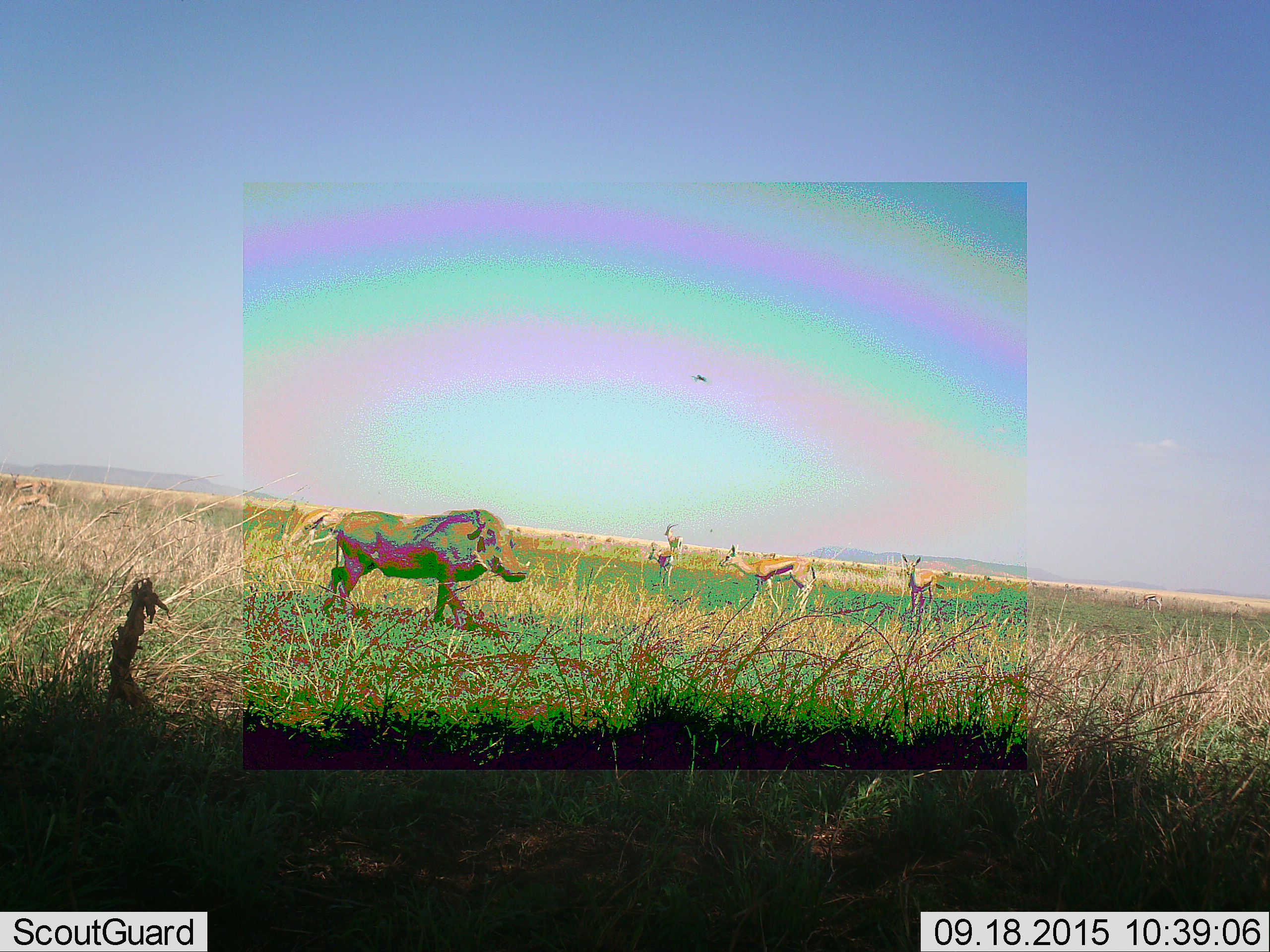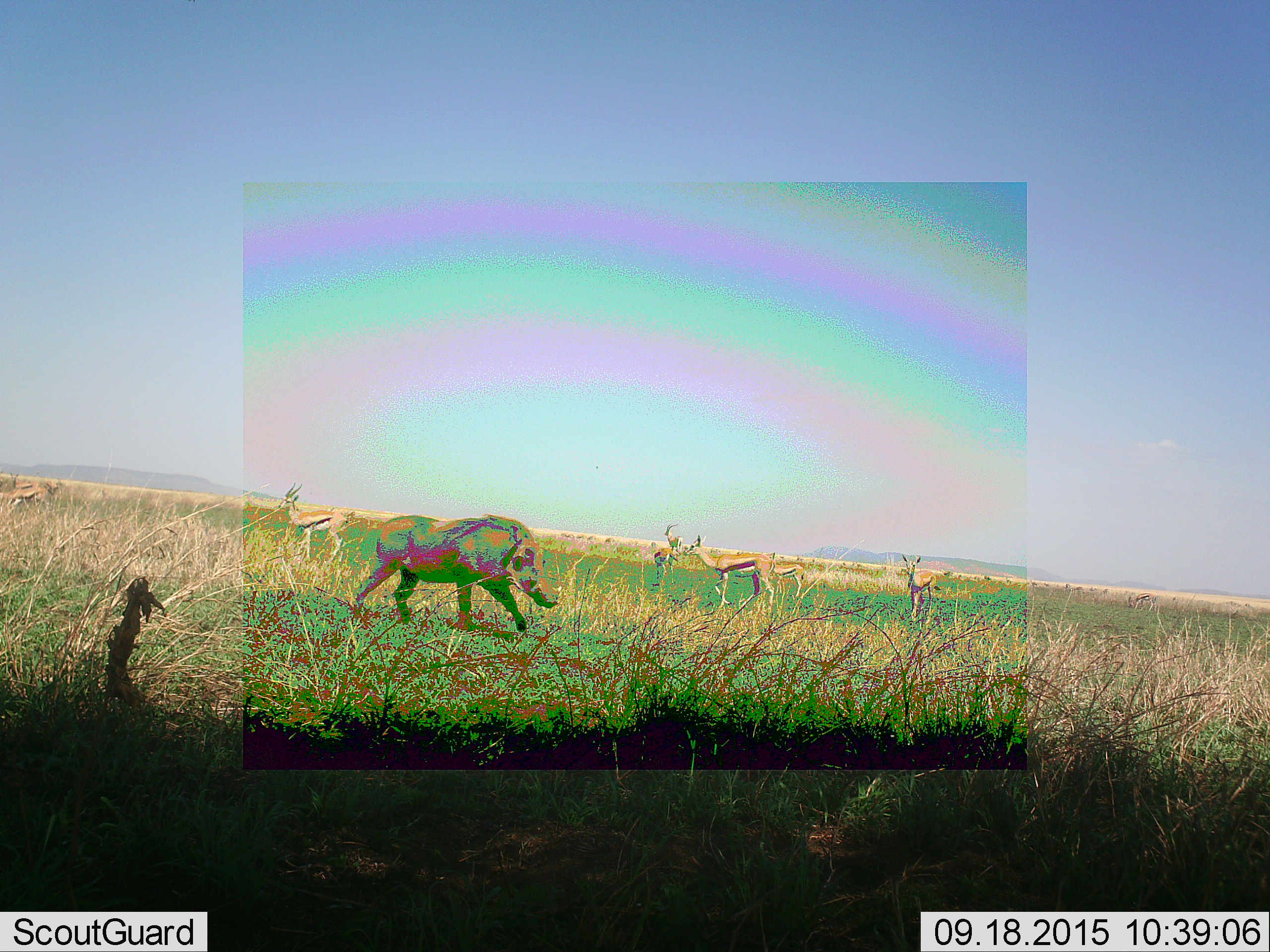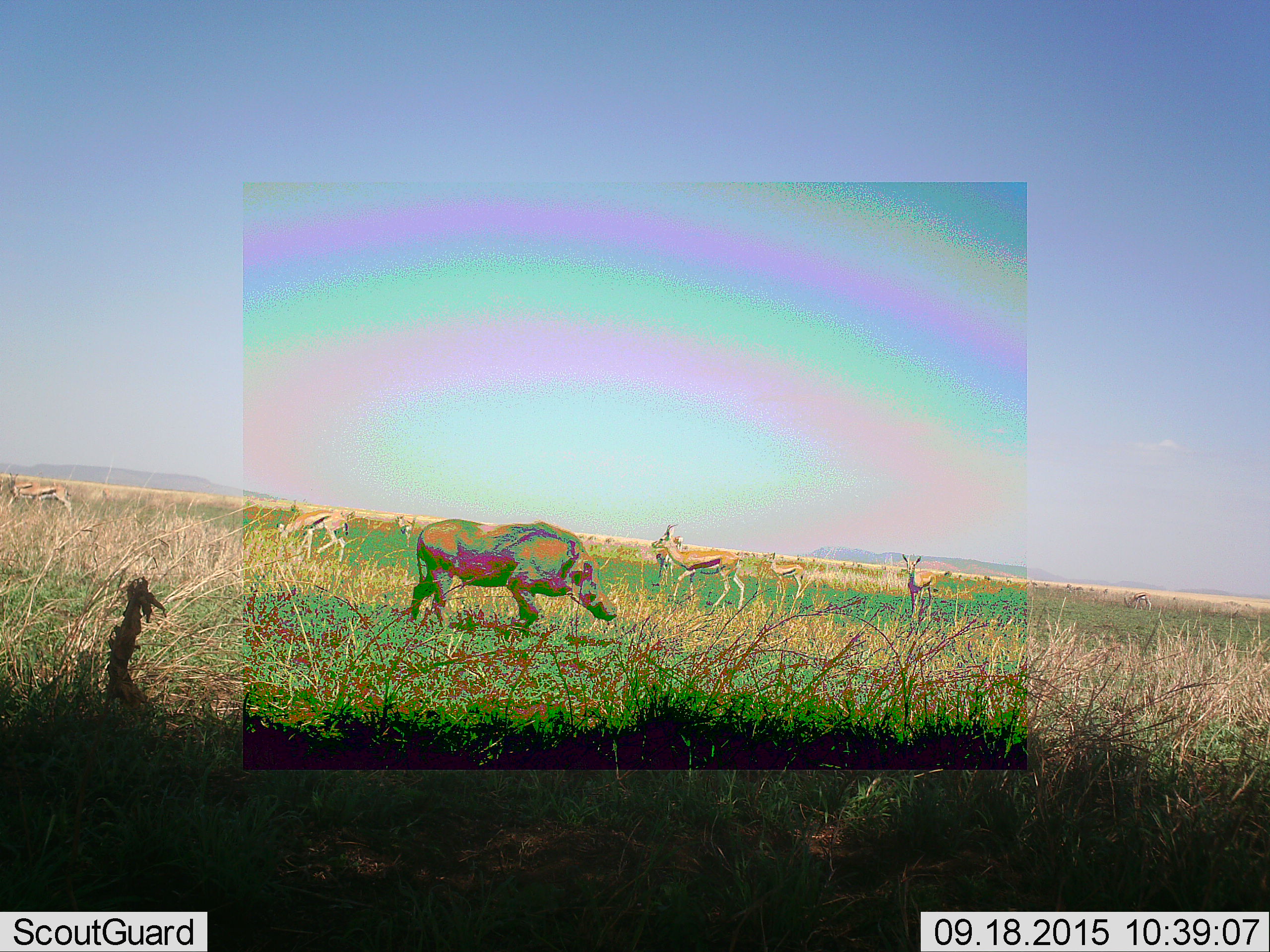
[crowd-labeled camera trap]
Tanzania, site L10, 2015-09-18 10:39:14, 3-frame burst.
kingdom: Animalia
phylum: Chordata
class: Mammalia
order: Artiodactyla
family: Bovidae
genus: Eudorcas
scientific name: Eudorcas thomsonii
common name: thomson's gazelle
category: gazellethomsons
Gazellethomsons (thomson's gazelle) (Eudorcas thomsonii), count 7. Behavior (volunteer vote fractions): standing 89%, resting 0%, moving 44%, interacting 0%. Young present (vote fraction): 11%. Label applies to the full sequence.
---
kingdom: Animalia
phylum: Chordata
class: Mammalia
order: Artiodactyla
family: Suidae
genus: Phacochoerus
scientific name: Phacochoerus africanus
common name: warthog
Warthog (Phacochoerus africanus), count 1. Behavior (volunteer vote fractions): standing 20%, resting 0%, moving 80%, interacting 0%. Young present (vote fraction): 0%. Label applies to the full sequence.